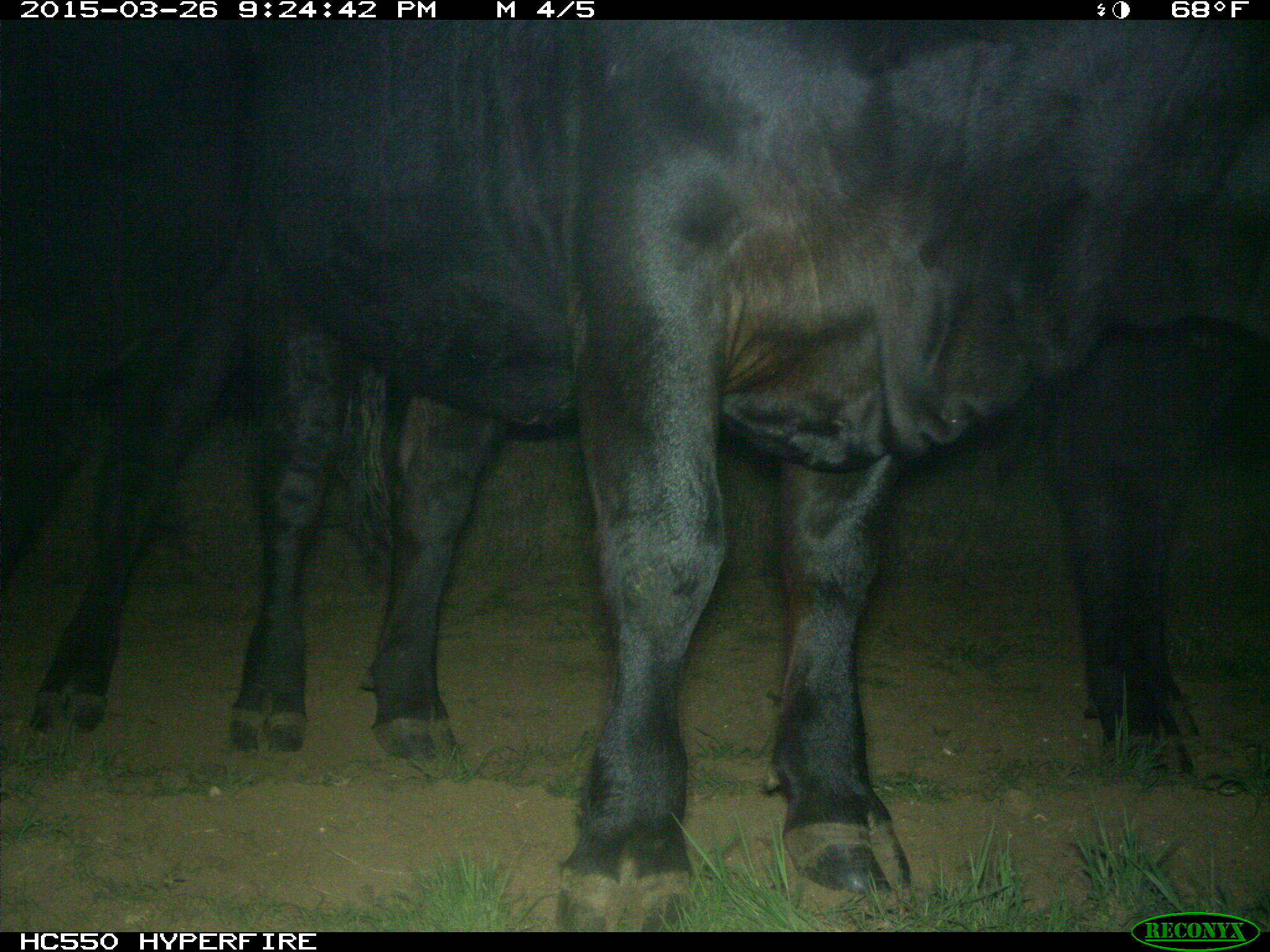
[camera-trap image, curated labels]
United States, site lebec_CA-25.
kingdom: Animalia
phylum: Chordata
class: Mammalia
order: Artiodactyla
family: Bovidae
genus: Bos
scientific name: Bos taurus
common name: domestic cow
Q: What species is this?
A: Bos taurus (domestic cow).